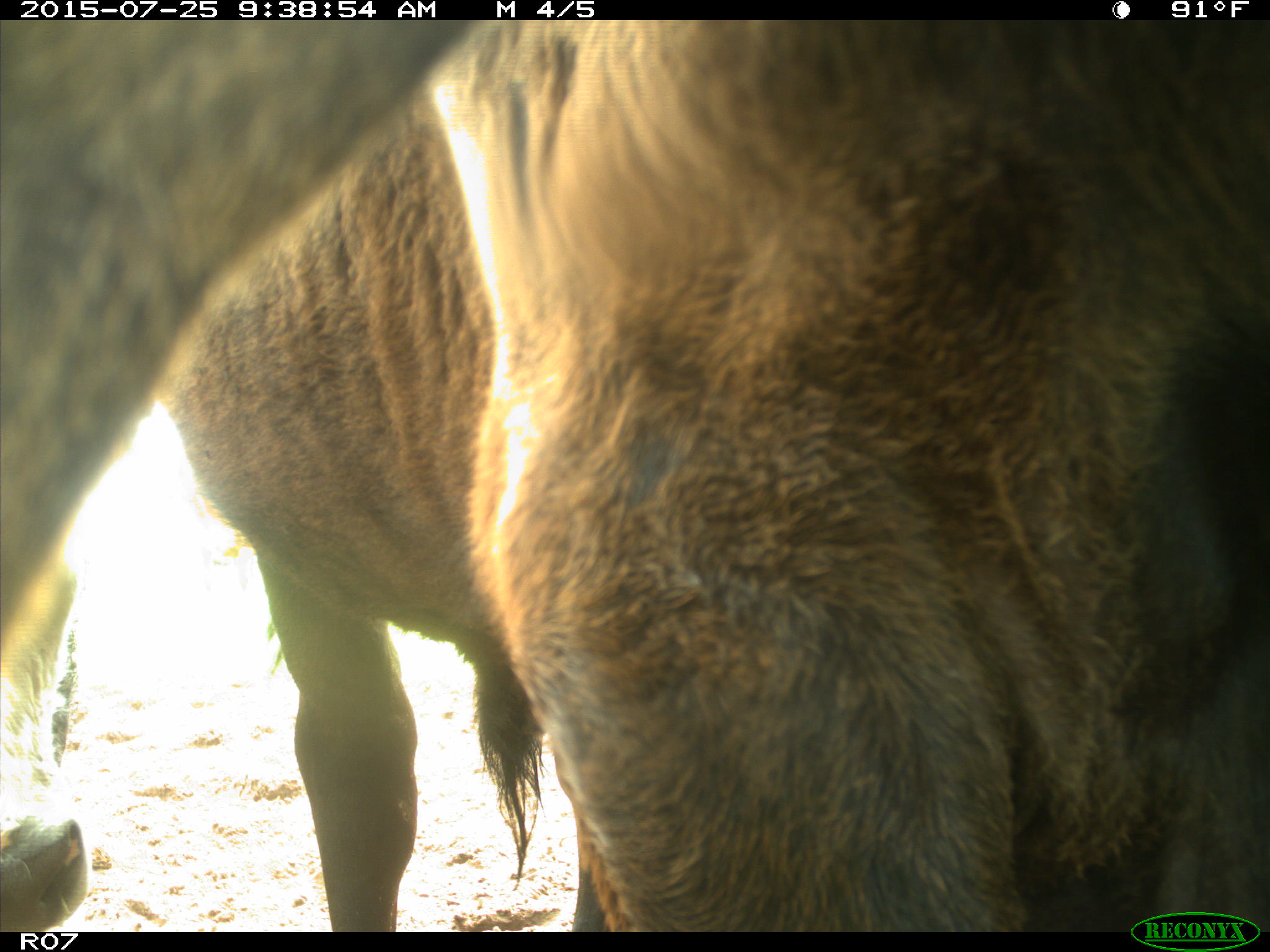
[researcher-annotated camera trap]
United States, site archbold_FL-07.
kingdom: Animalia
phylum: Chordata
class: Mammalia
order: Artiodactyla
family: Bovidae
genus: Bos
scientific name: Bos taurus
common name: domestic cow